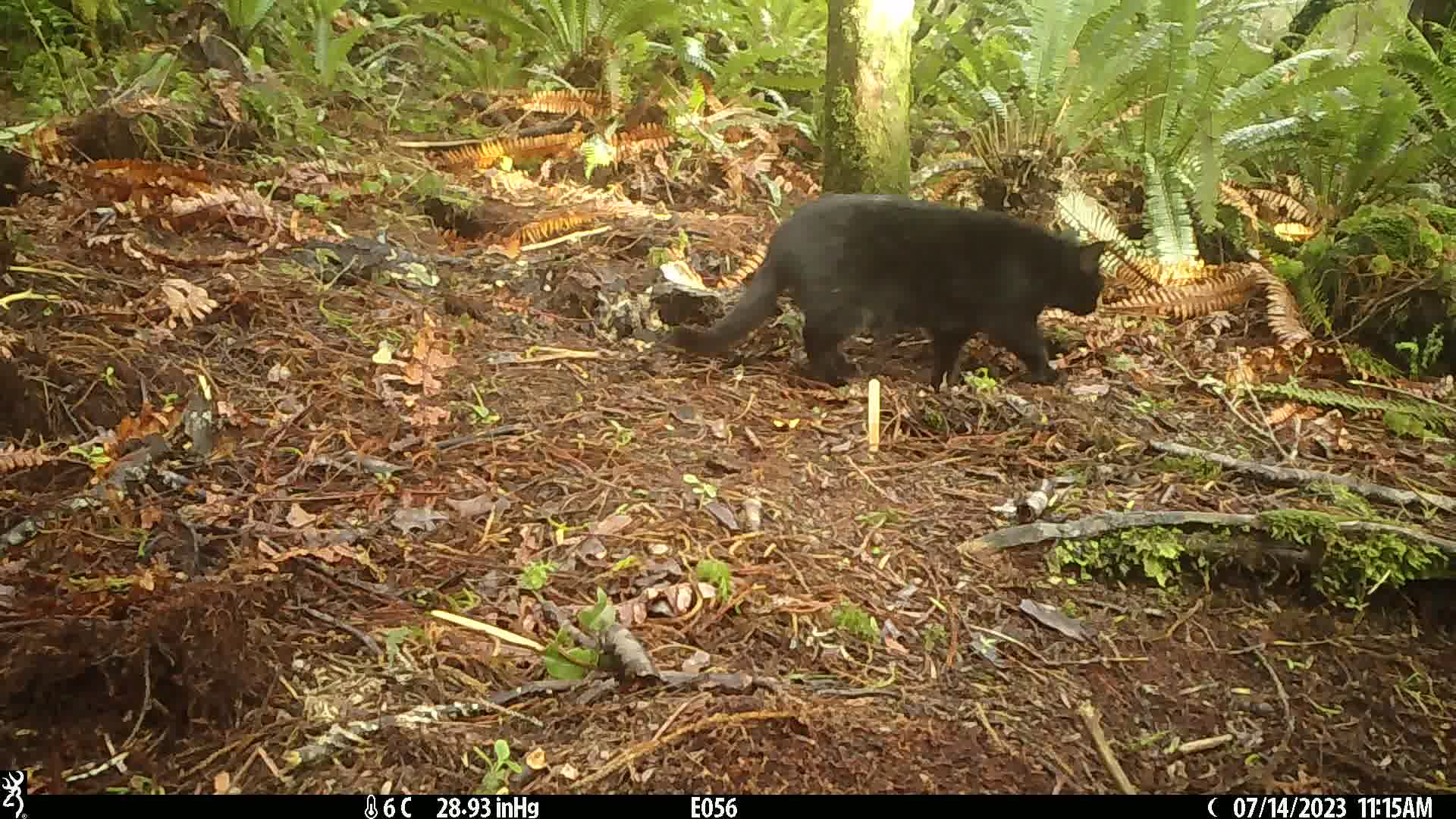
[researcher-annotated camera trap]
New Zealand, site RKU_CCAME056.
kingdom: Animalia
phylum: Chordata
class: Mammalia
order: Carnivora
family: Felidae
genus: Felis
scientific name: Felis catus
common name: domestic cat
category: cat